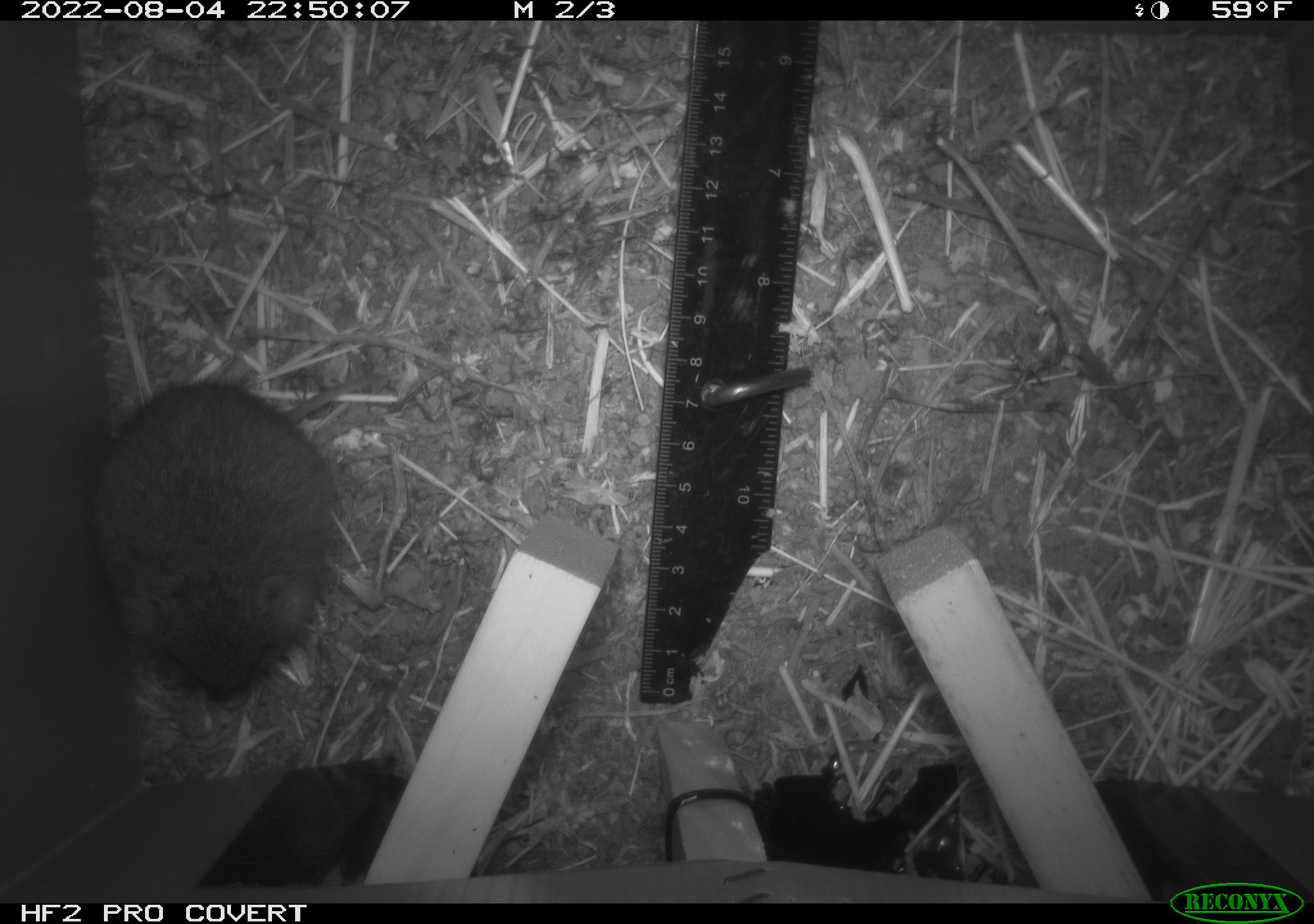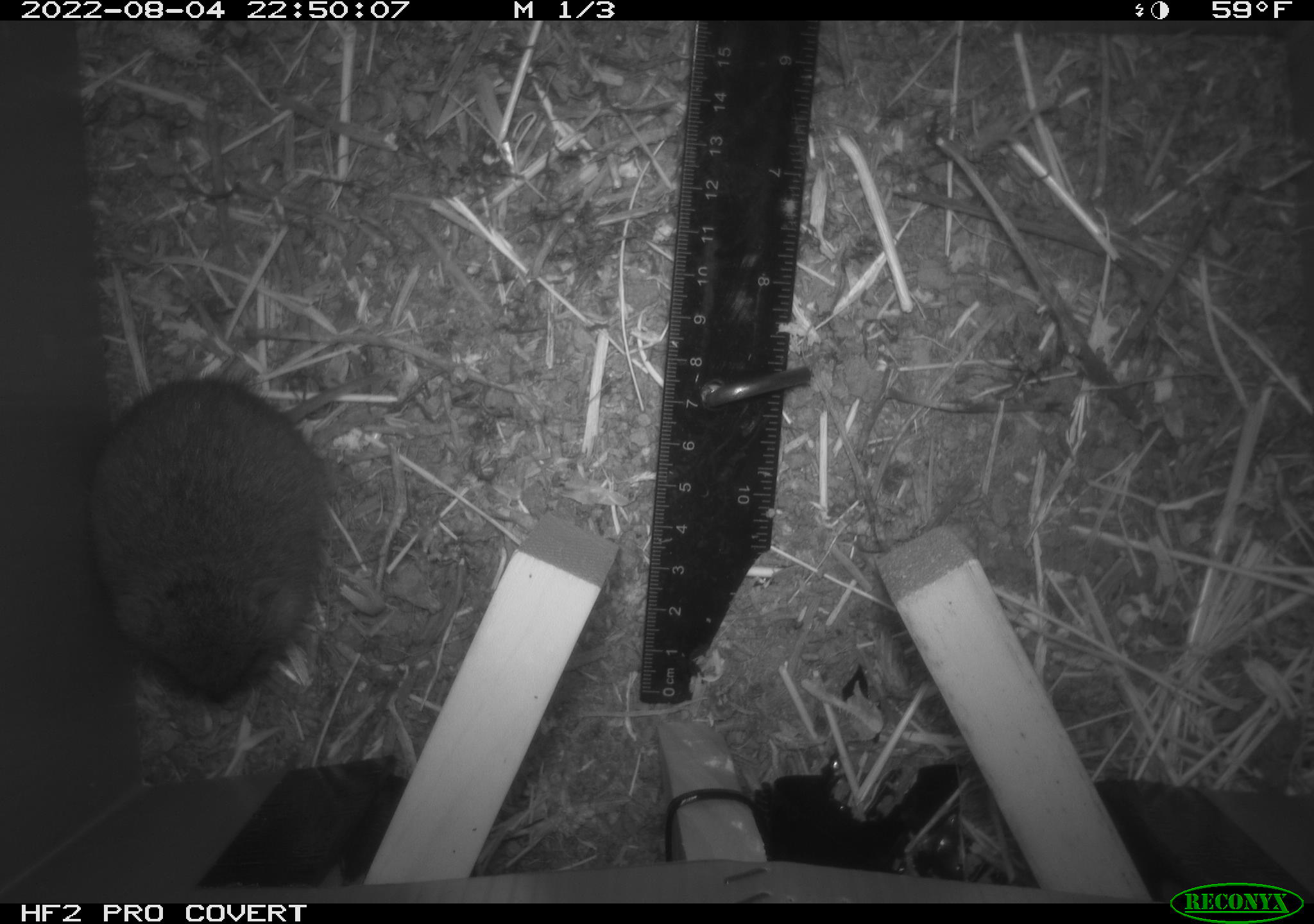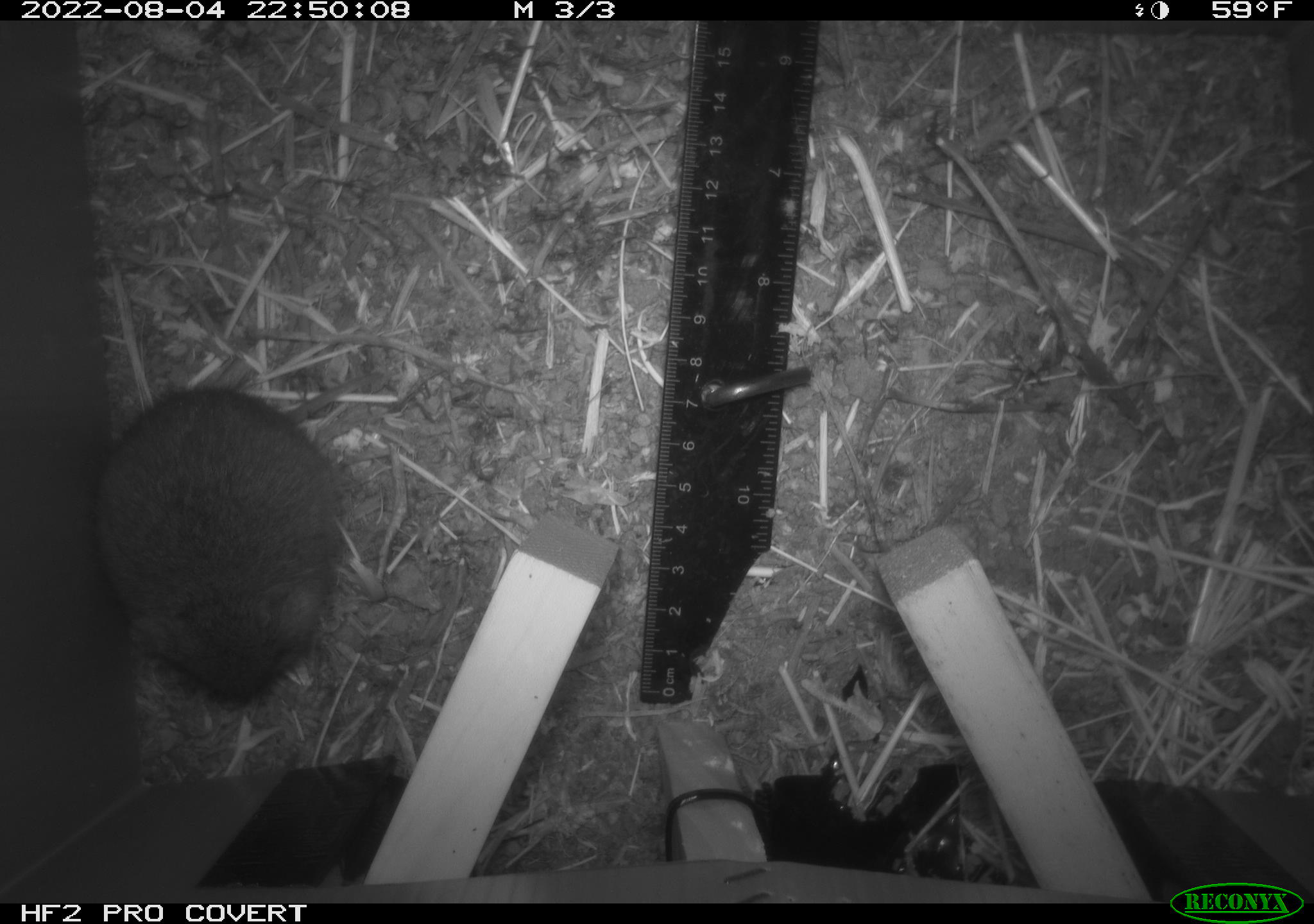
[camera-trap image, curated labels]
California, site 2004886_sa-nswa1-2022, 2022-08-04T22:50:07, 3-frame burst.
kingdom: Animalia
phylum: Chordata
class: Mammalia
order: Rodentia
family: Cricetidae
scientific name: Cricetidae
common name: hamsters, voles, lemmings, and allies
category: cricetidae family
Cricetidae family (hamsters, voles, lemmings, and allies) (Cricetidae).